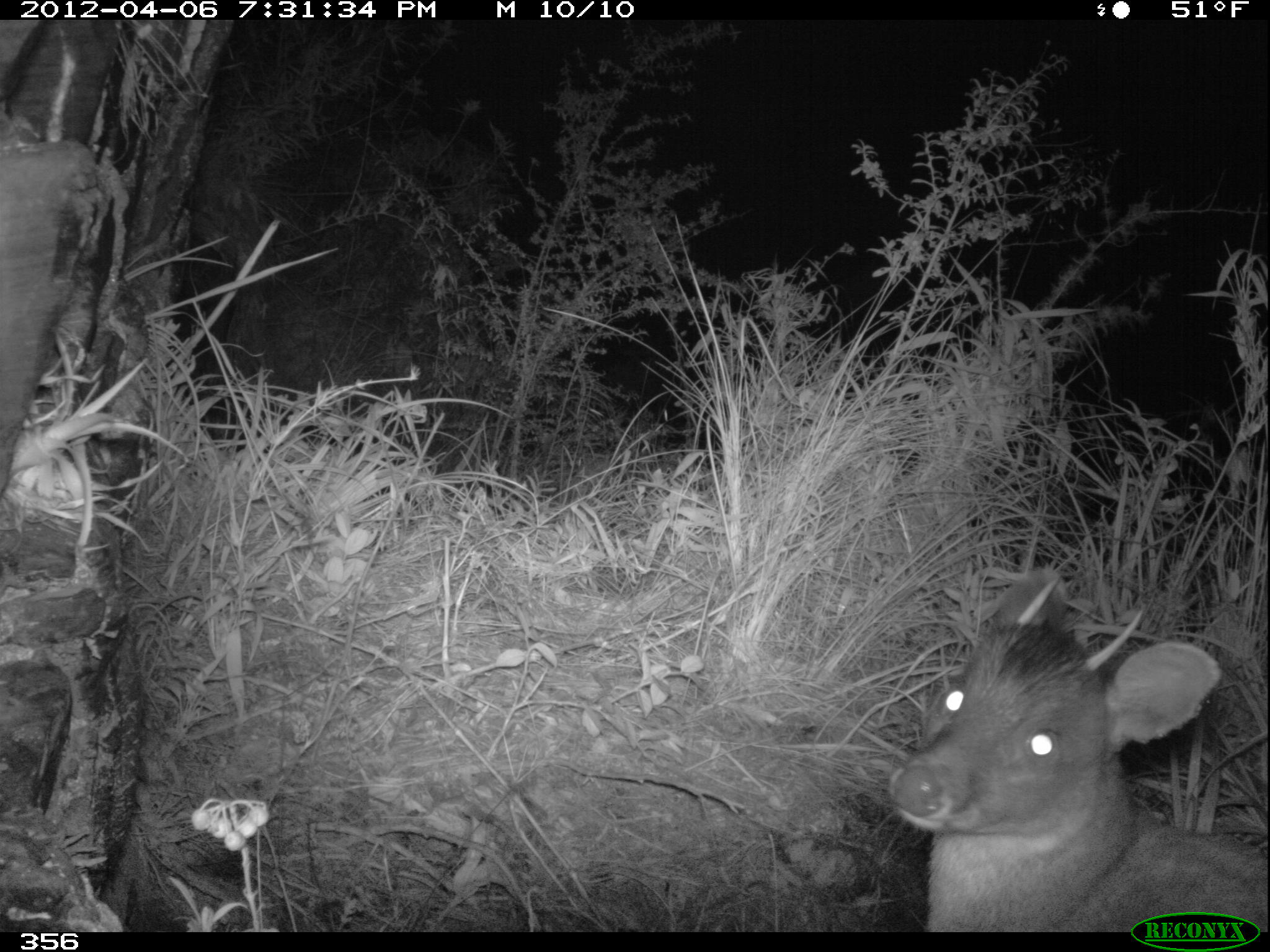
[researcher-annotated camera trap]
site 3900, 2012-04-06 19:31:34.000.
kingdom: Animalia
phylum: Chordata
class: Mammalia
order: Artiodactyla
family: Cervidae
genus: Mazama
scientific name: Mazama chunyi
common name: dwarf brocket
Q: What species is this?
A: Mazama chunyi (dwarf brocket).